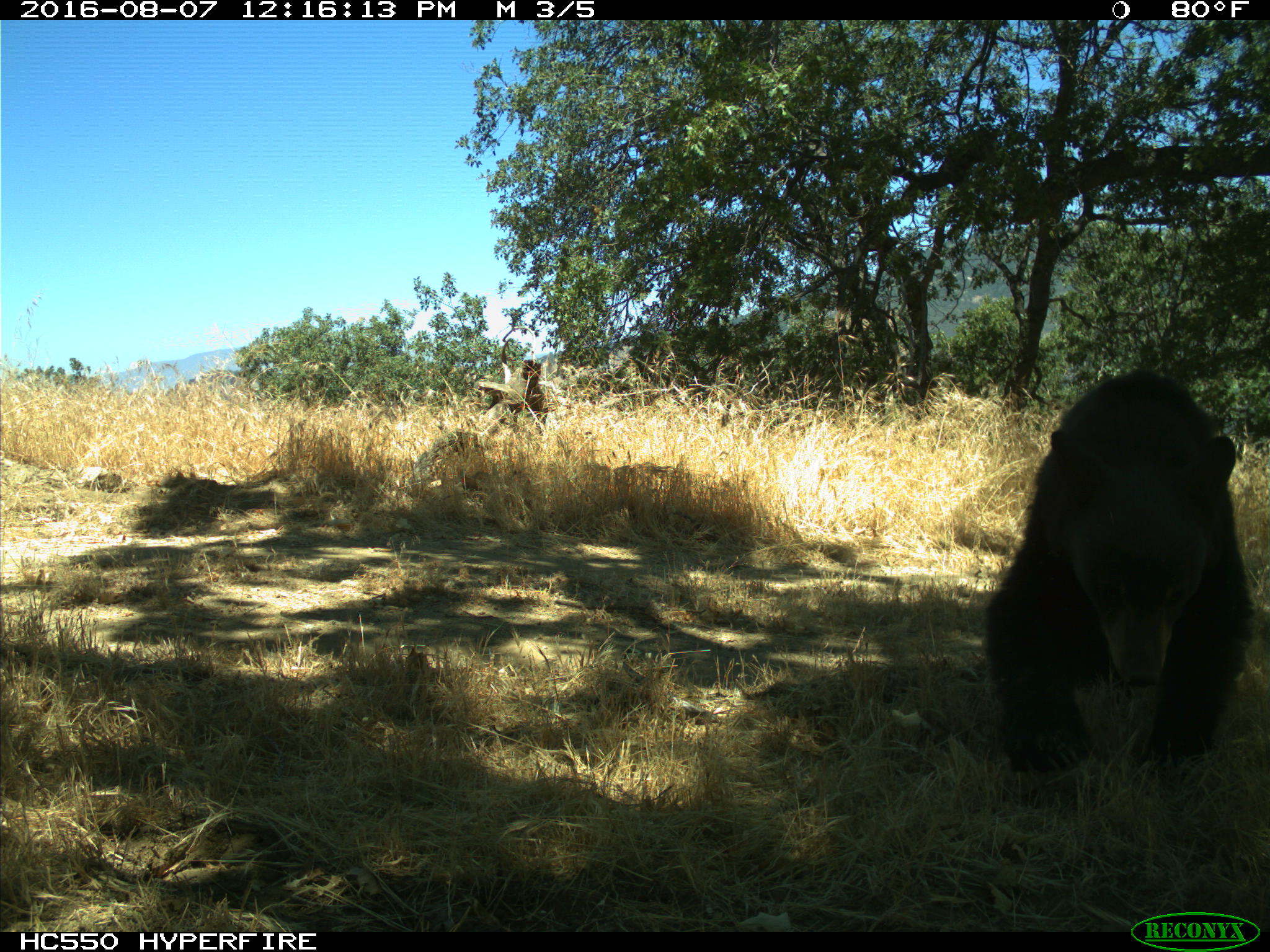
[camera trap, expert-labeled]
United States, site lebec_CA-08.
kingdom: Animalia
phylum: Chordata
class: Mammalia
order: Carnivora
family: Ursidae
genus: Ursus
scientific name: Ursus americanus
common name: american black bear